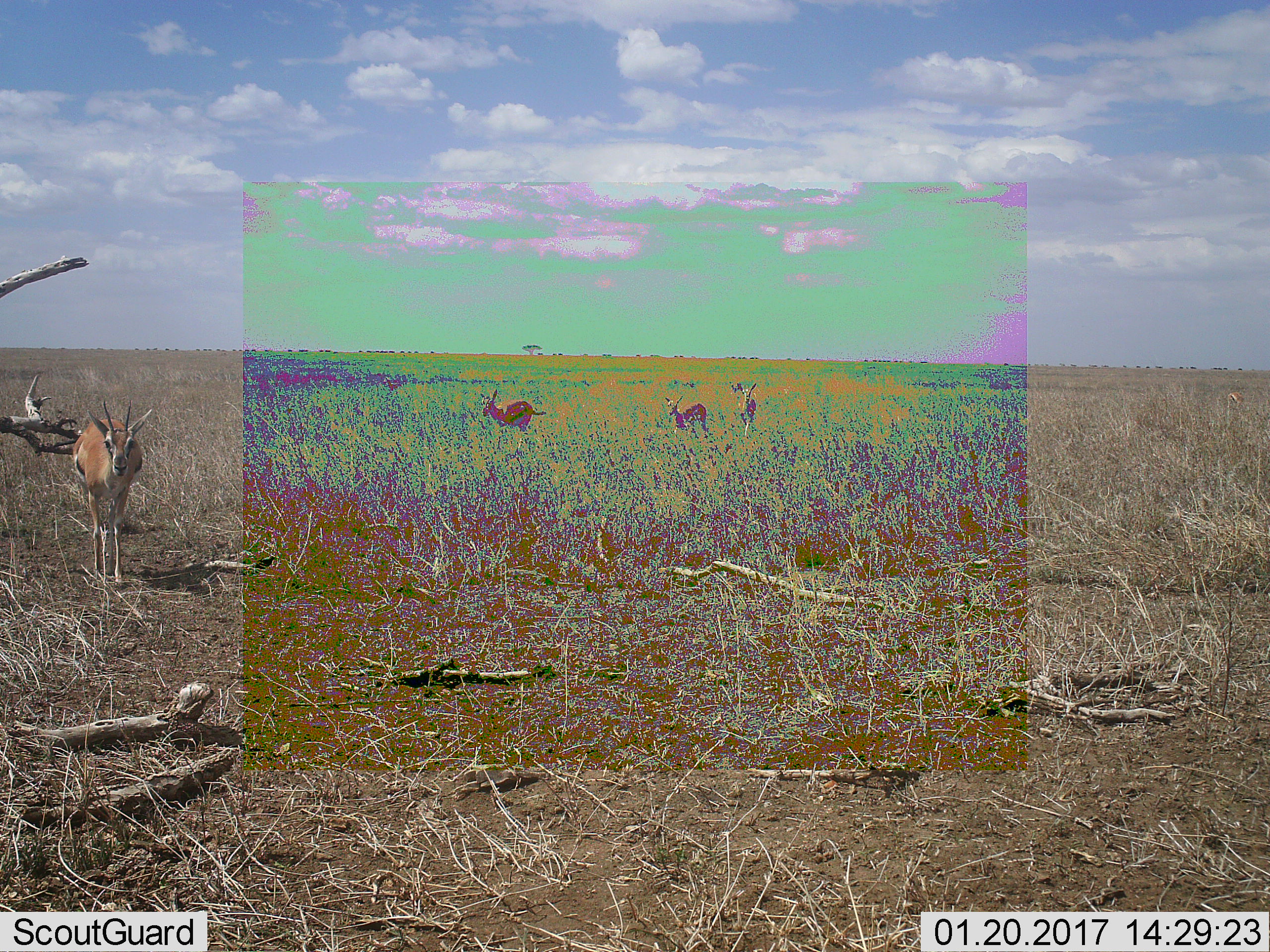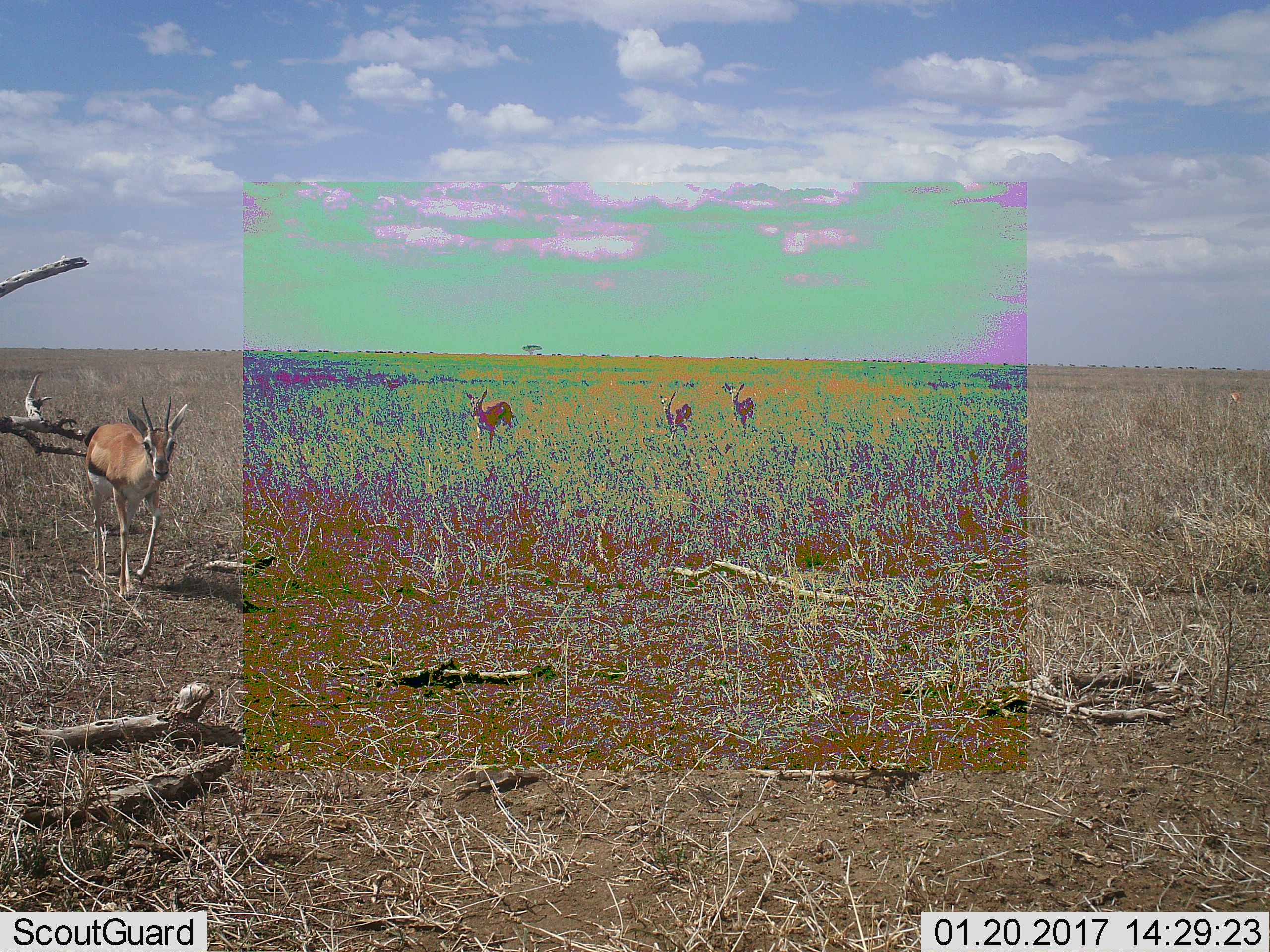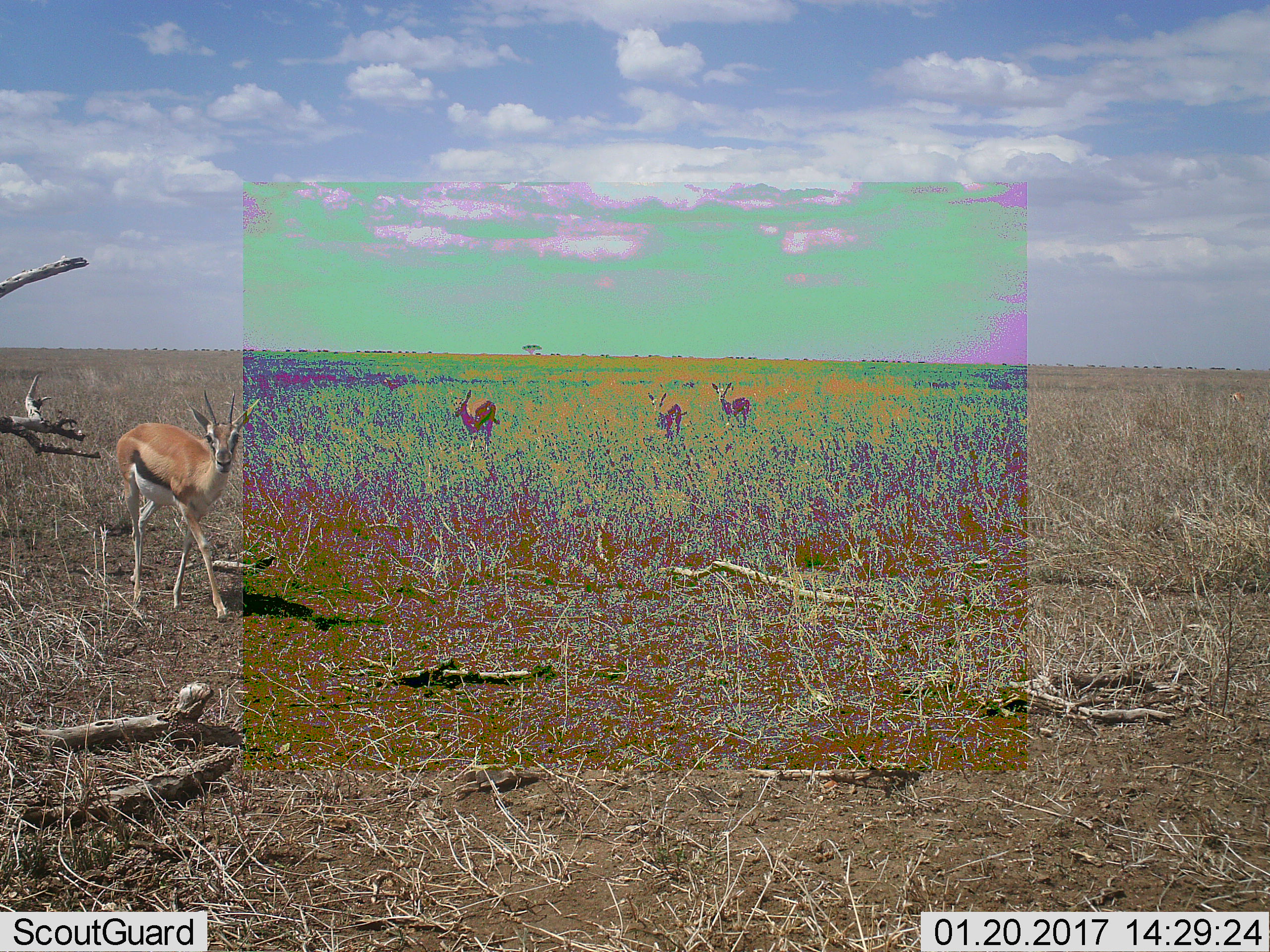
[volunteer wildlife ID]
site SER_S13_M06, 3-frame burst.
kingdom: Animalia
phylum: Chordata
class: Mammalia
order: Artiodactyla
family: Bovidae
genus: Eudorcas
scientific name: Eudorcas thomsonii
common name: thomson's gazelle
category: gazellethomsons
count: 4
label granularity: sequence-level